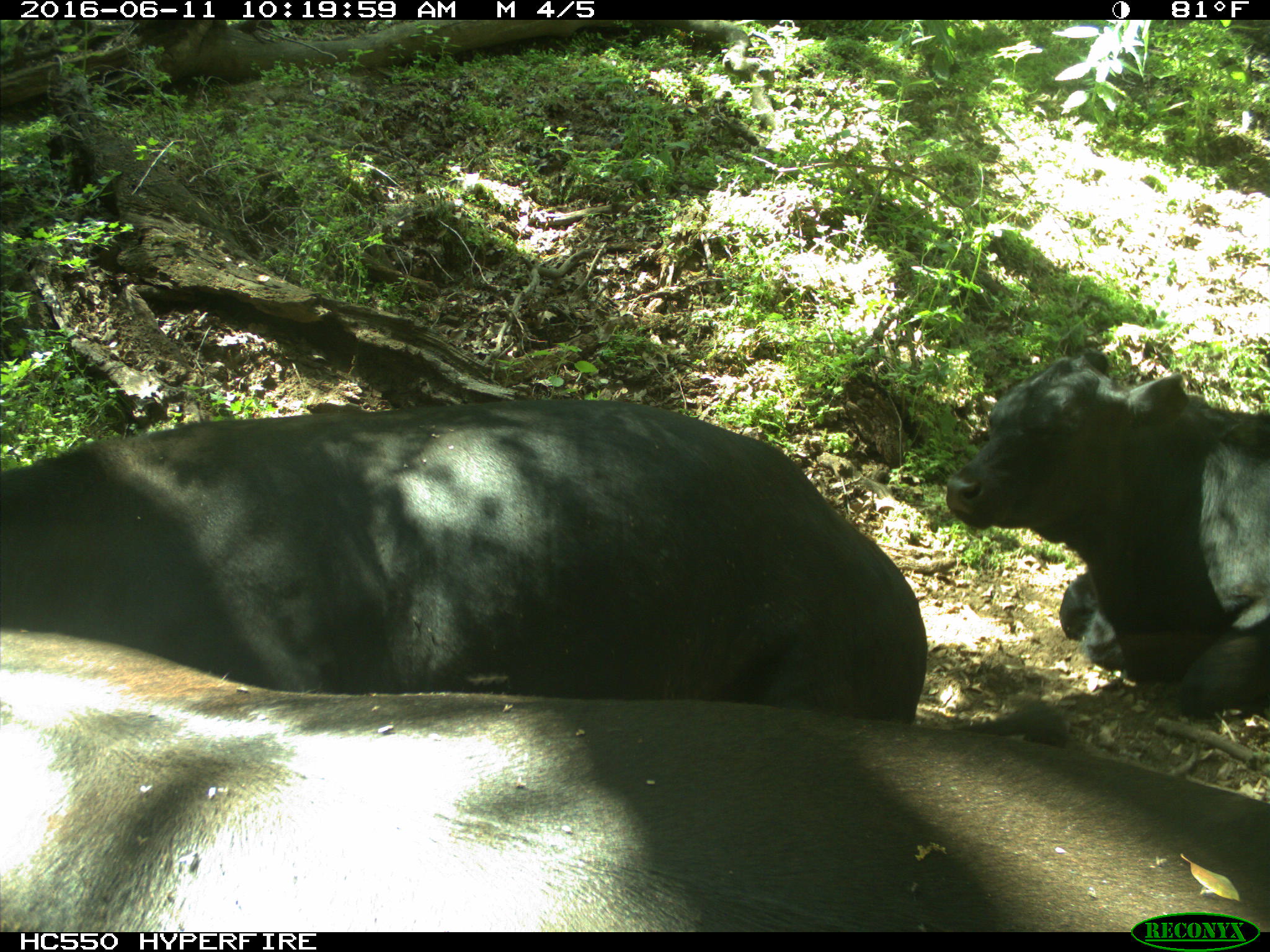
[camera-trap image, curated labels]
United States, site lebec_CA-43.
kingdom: Animalia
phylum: Chordata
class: Mammalia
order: Artiodactyla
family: Bovidae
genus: Bos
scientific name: Bos taurus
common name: domestic cow